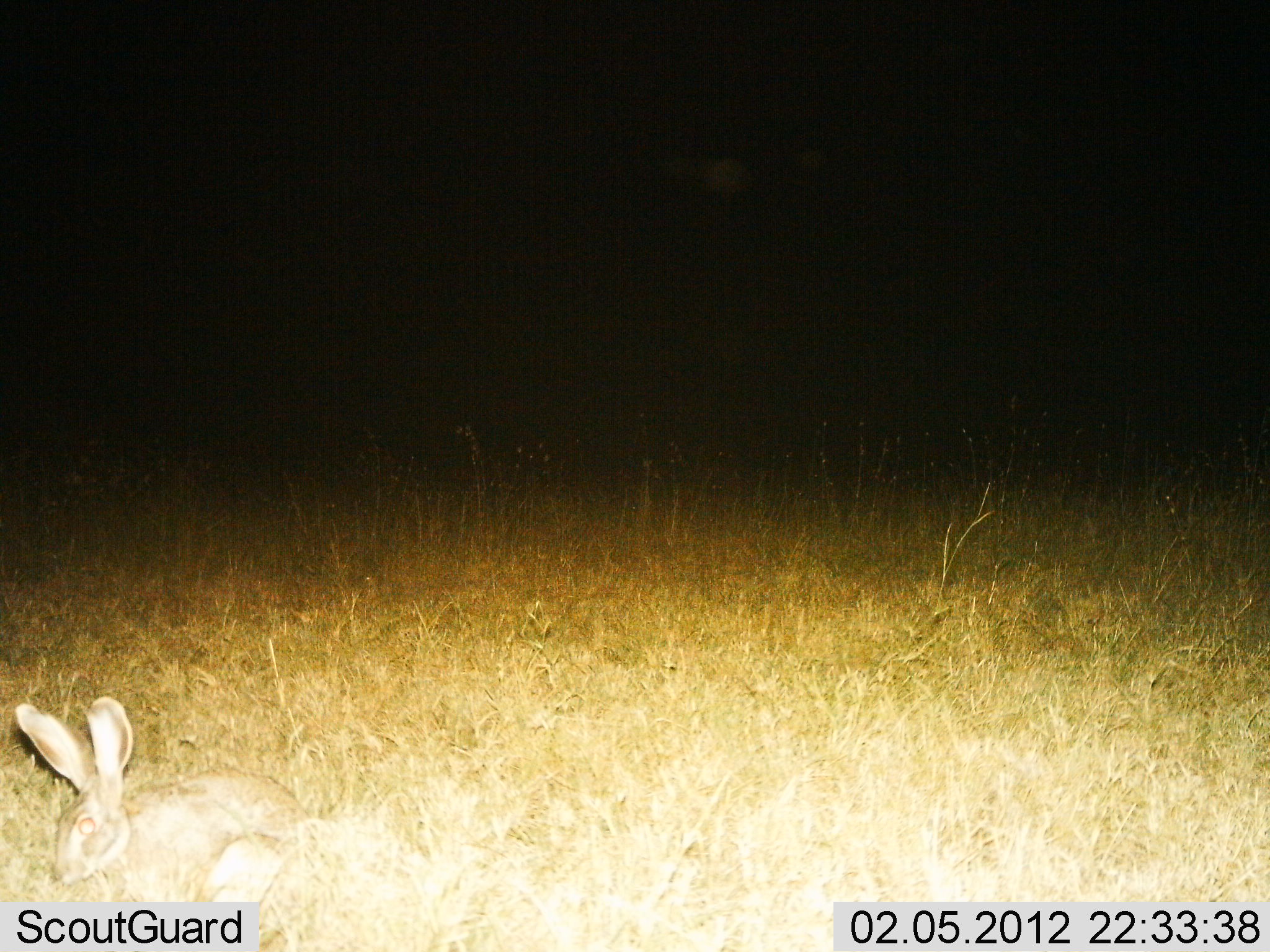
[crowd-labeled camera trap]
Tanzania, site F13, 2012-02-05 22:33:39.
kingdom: Animalia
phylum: Chordata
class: Mammalia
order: Lagomorpha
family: Leporidae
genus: Lepus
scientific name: Lepus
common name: hare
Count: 1.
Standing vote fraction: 53%.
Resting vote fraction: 29%.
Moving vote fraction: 12%.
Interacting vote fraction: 0%.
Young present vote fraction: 0%.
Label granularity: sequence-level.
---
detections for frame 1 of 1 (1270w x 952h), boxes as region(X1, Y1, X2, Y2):
animal: region(7, 693, 315, 933)